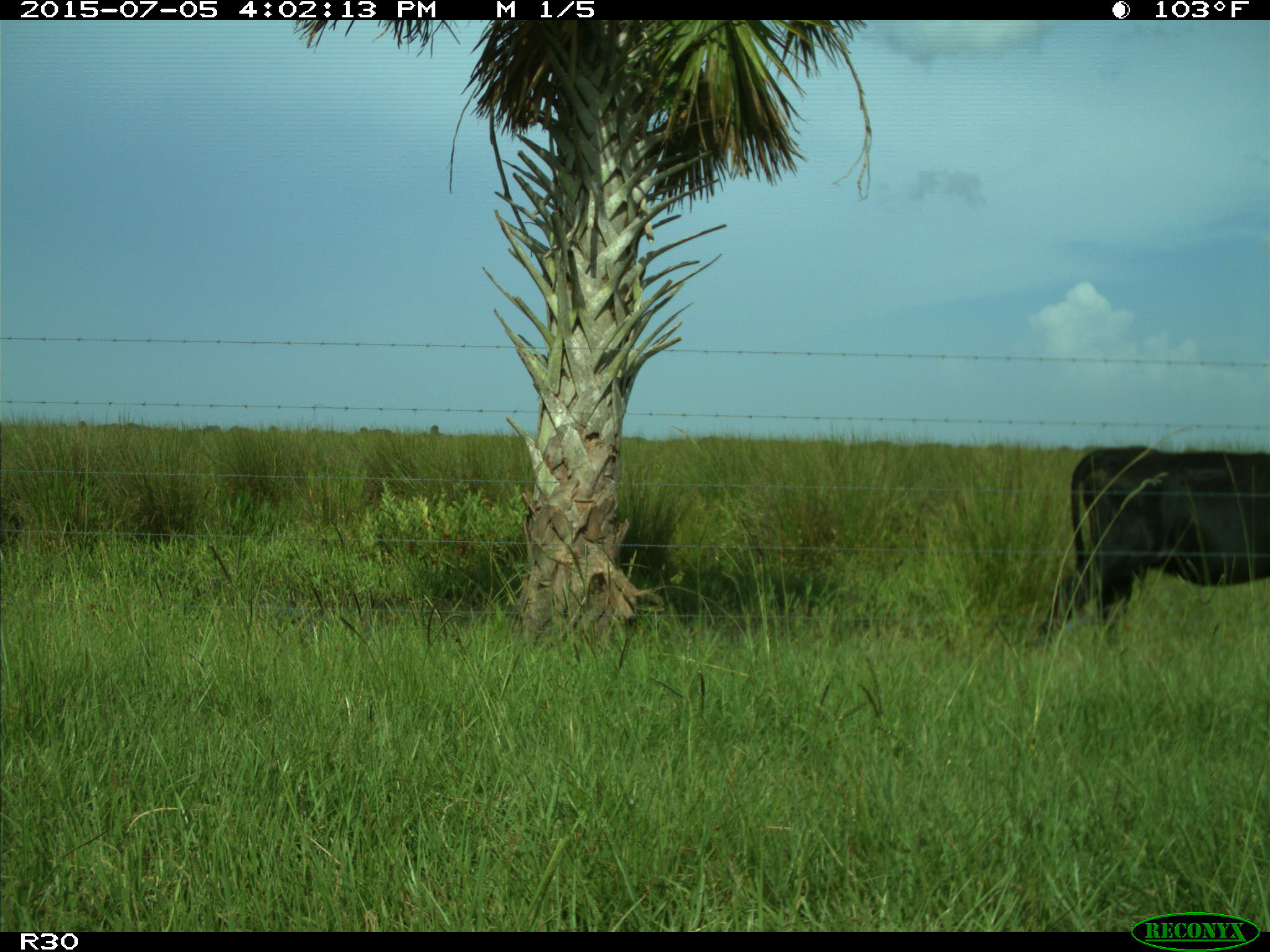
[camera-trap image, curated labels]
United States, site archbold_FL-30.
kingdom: Animalia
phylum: Chordata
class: Mammalia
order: Artiodactyla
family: Bovidae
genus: Bos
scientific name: Bos taurus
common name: domestic cow